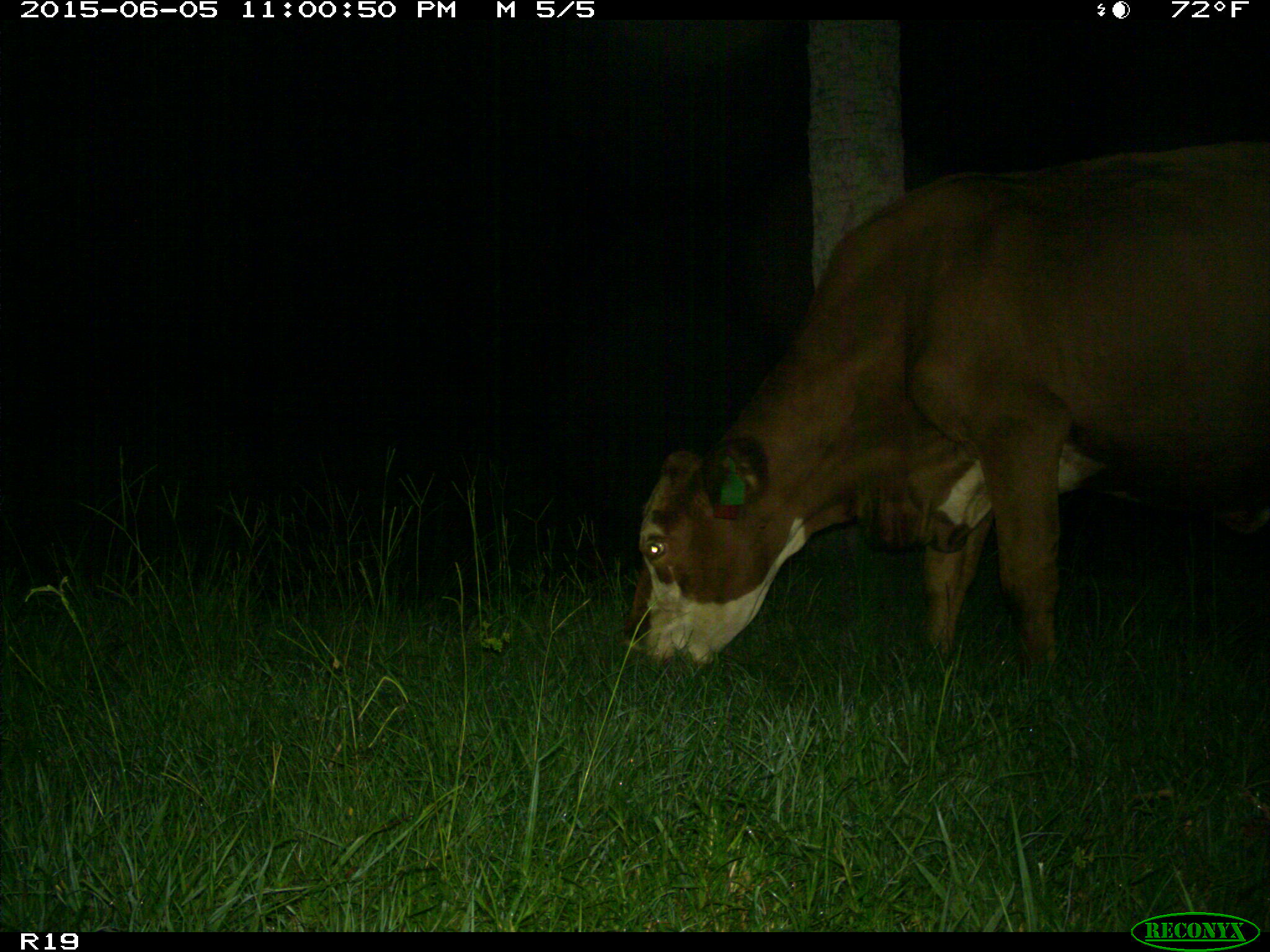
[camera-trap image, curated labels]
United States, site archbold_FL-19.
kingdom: Animalia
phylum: Chordata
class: Mammalia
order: Artiodactyla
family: Bovidae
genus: Bos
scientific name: Bos taurus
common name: domestic cow